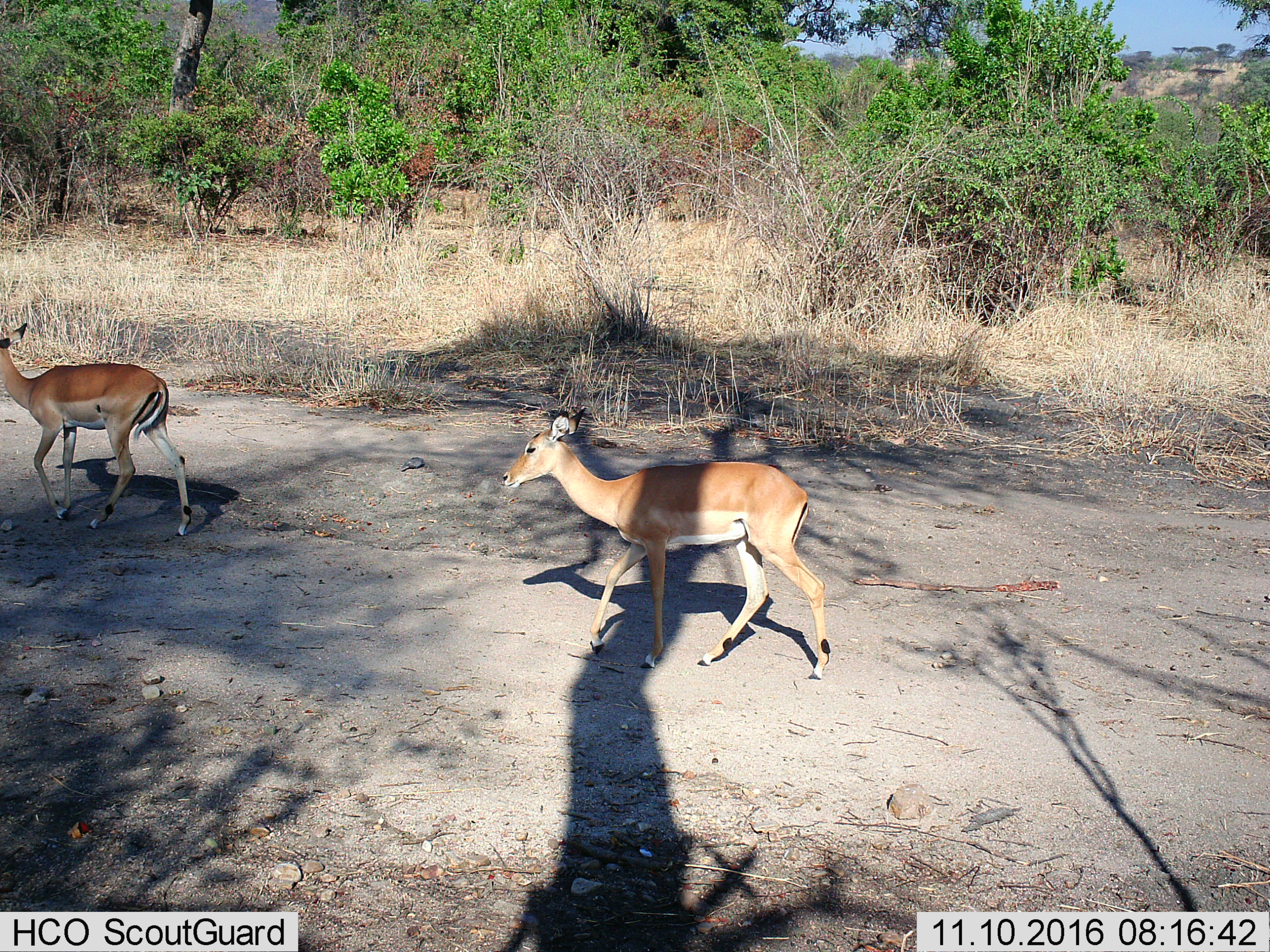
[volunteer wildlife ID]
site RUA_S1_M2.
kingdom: Animalia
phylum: Chordata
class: Mammalia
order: Artiodactyla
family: Bovidae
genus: Aepyceros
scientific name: Aepyceros melampus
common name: impala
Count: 2.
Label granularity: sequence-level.